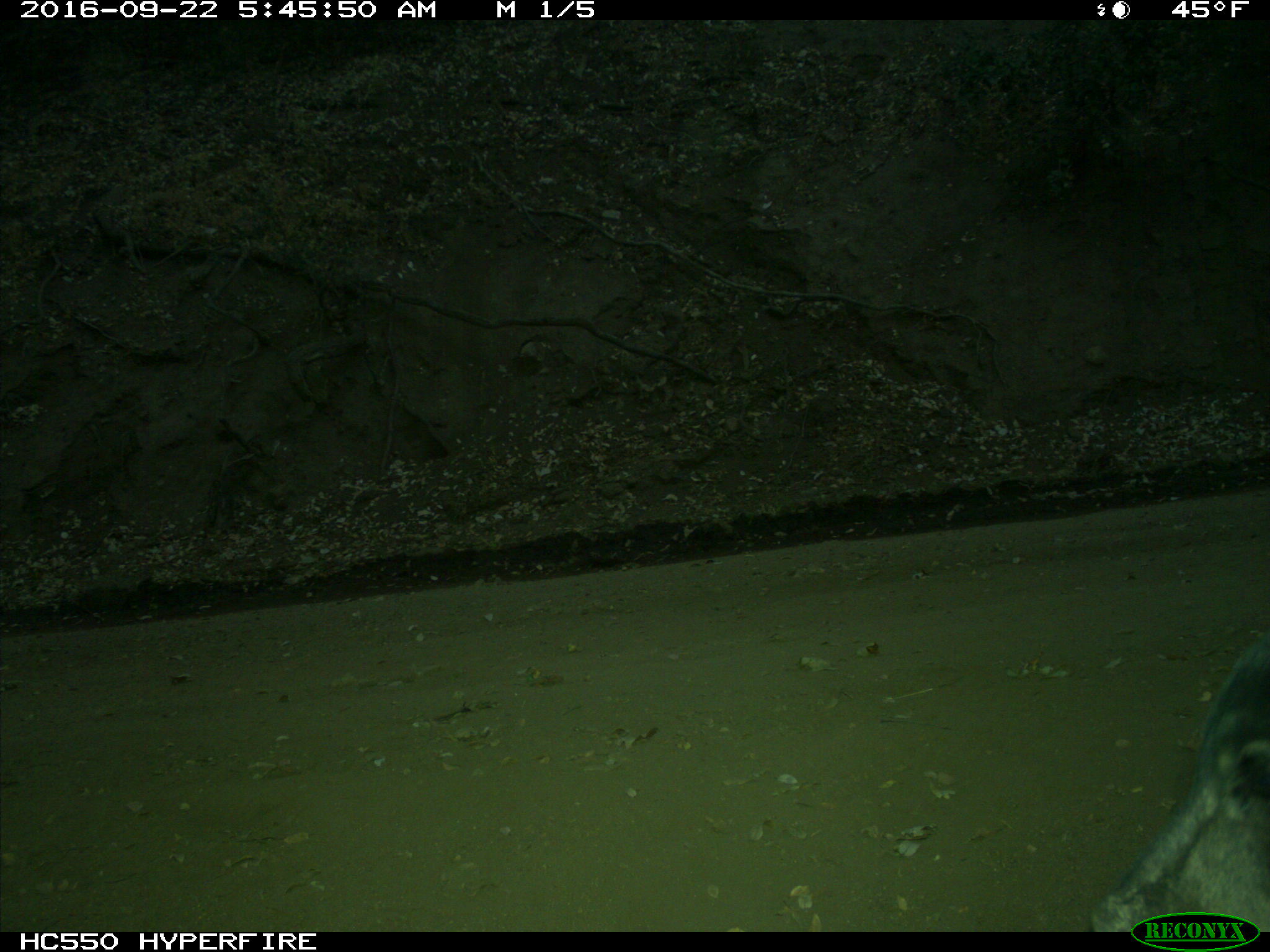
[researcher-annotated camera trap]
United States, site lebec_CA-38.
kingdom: Animalia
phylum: Chordata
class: Mammalia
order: Carnivora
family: Ursidae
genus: Ursus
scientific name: Ursus americanus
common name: american black bear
Ursus americanus (american black bear).